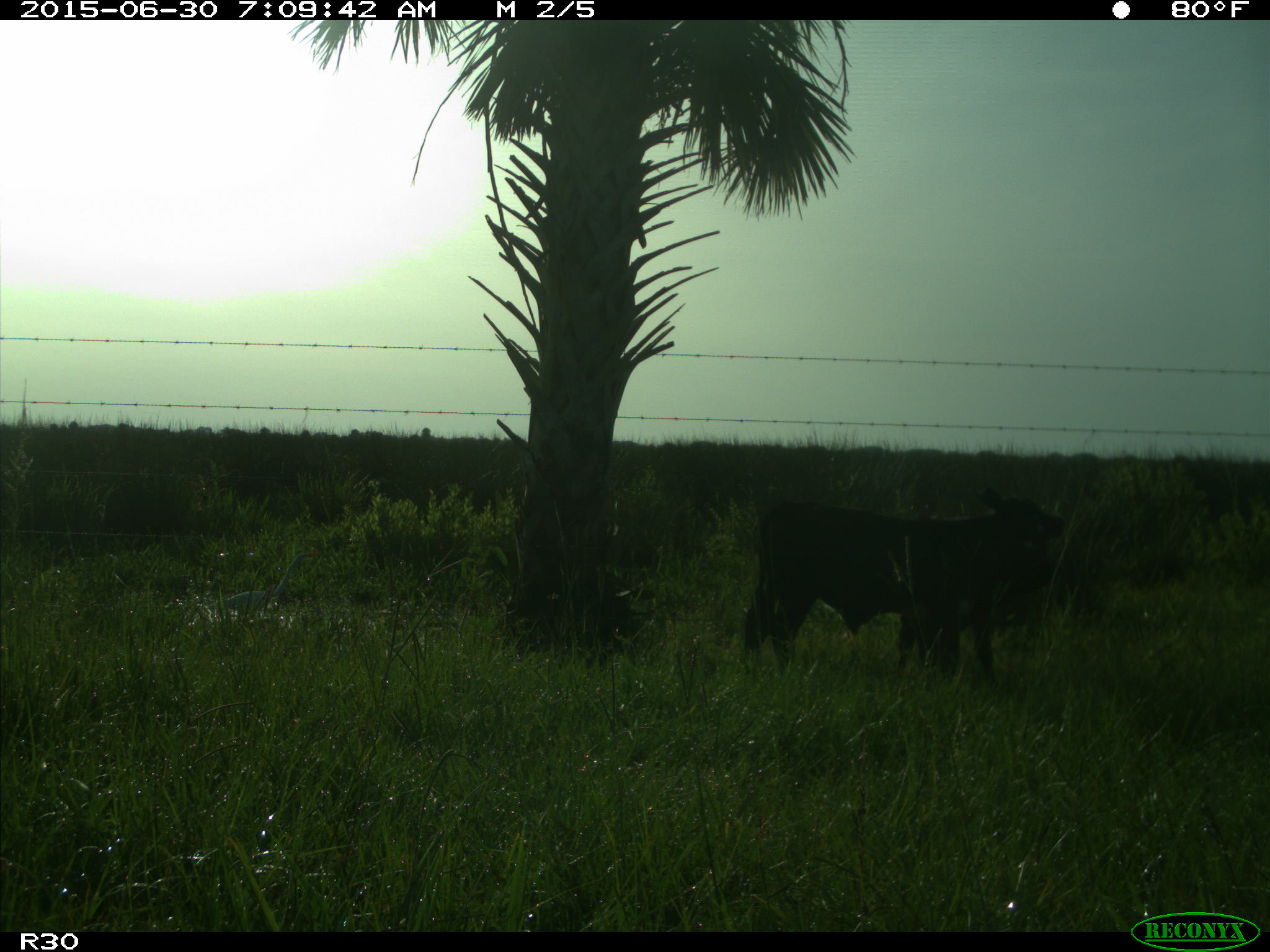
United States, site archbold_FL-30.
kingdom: Animalia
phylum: Chordata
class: Mammalia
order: Artiodactyla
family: Bovidae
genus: Bos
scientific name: Bos taurus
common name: domestic cow